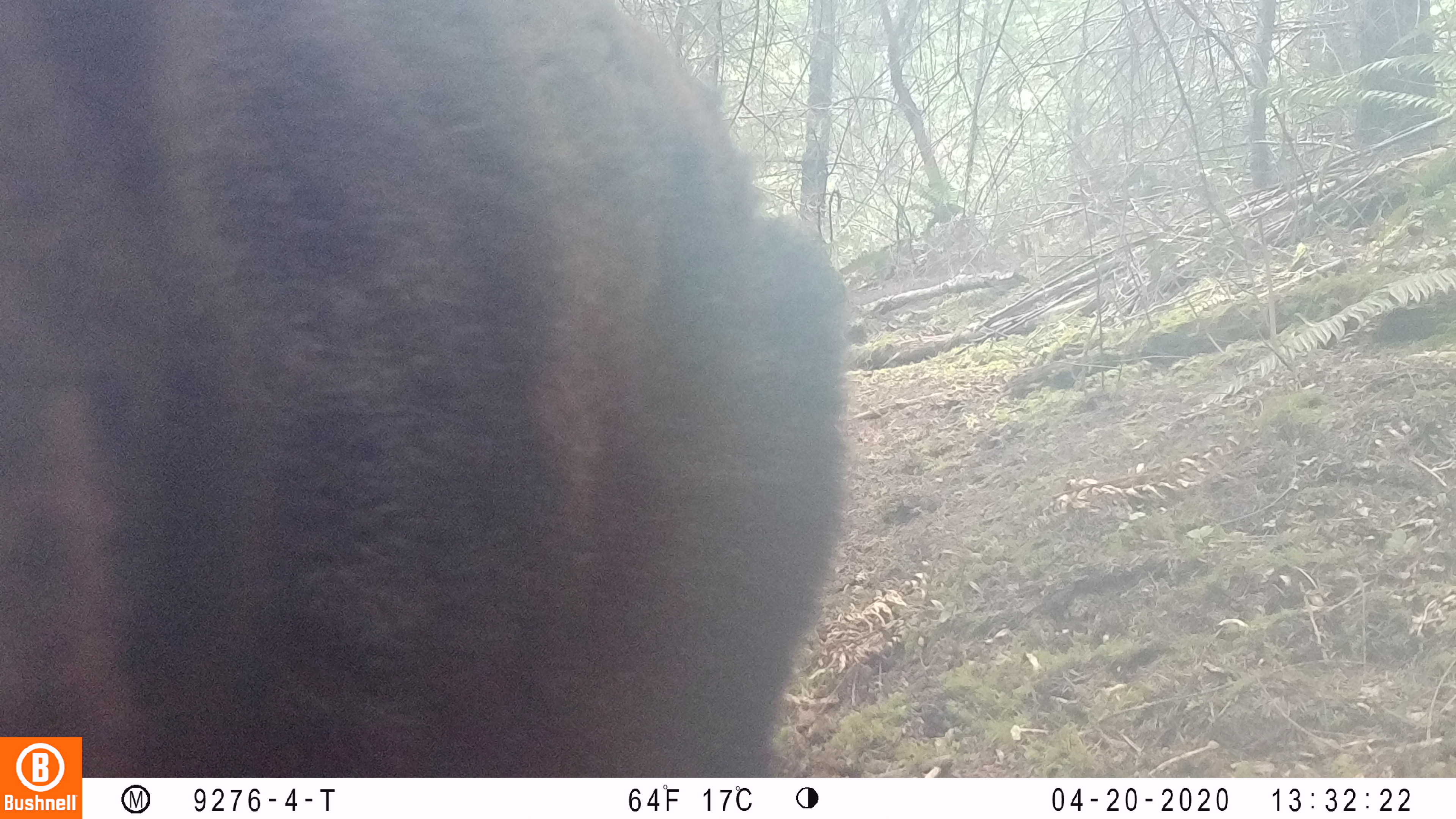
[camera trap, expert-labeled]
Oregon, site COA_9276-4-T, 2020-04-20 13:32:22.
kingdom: Animalia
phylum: Chordata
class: Mammalia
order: Carnivora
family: Ursidae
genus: Ursus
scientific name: Ursus americanus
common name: american black bear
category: black bear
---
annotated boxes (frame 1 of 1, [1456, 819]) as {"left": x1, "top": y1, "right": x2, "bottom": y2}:
black bear: {"left": 2, "top": 9, "right": 853, "bottom": 730}